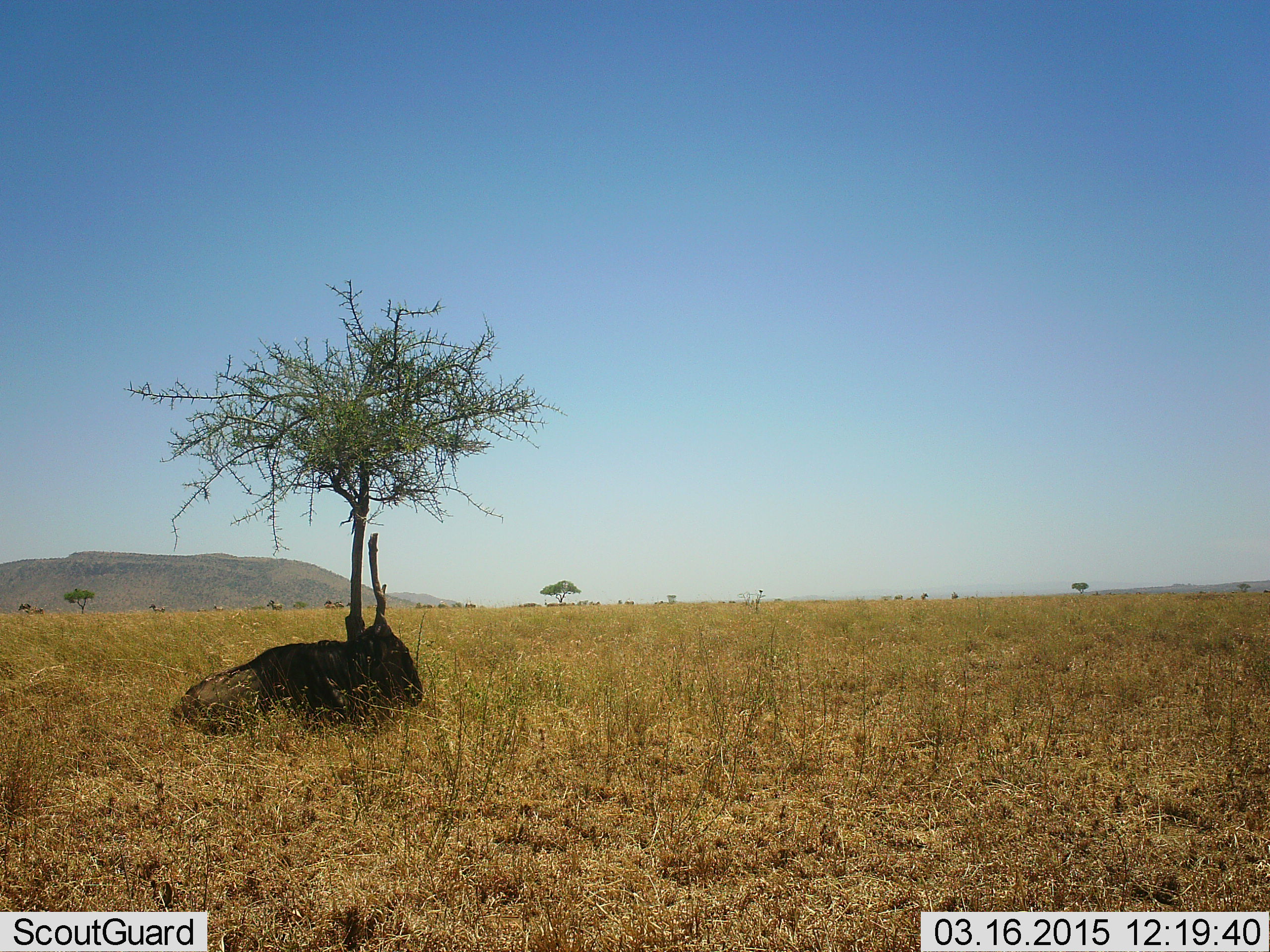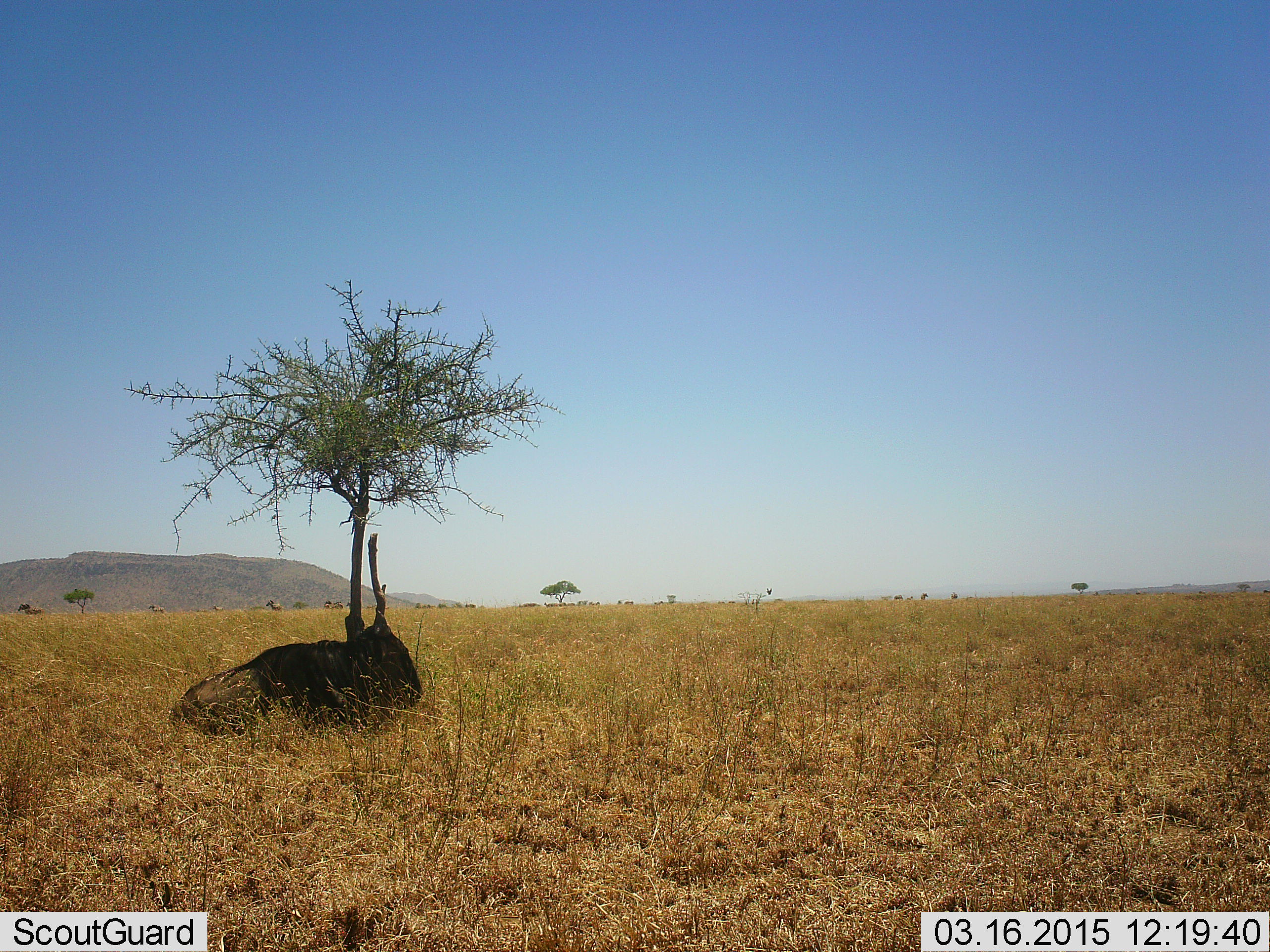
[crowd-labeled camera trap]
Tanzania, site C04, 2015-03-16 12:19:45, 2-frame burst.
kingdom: Animalia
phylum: Chordata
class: Mammalia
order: Artiodactyla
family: Bovidae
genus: Connochaetes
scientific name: Connochaetes taurinus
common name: blue wildebeest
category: wildebeest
Wildebeest (blue wildebeest) (Connochaetes taurinus), count 1. Behavior (volunteer vote fractions): standing 17%, resting 100%, moving 17%, interacting 0%. Young present (vote fraction): 0%. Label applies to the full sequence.